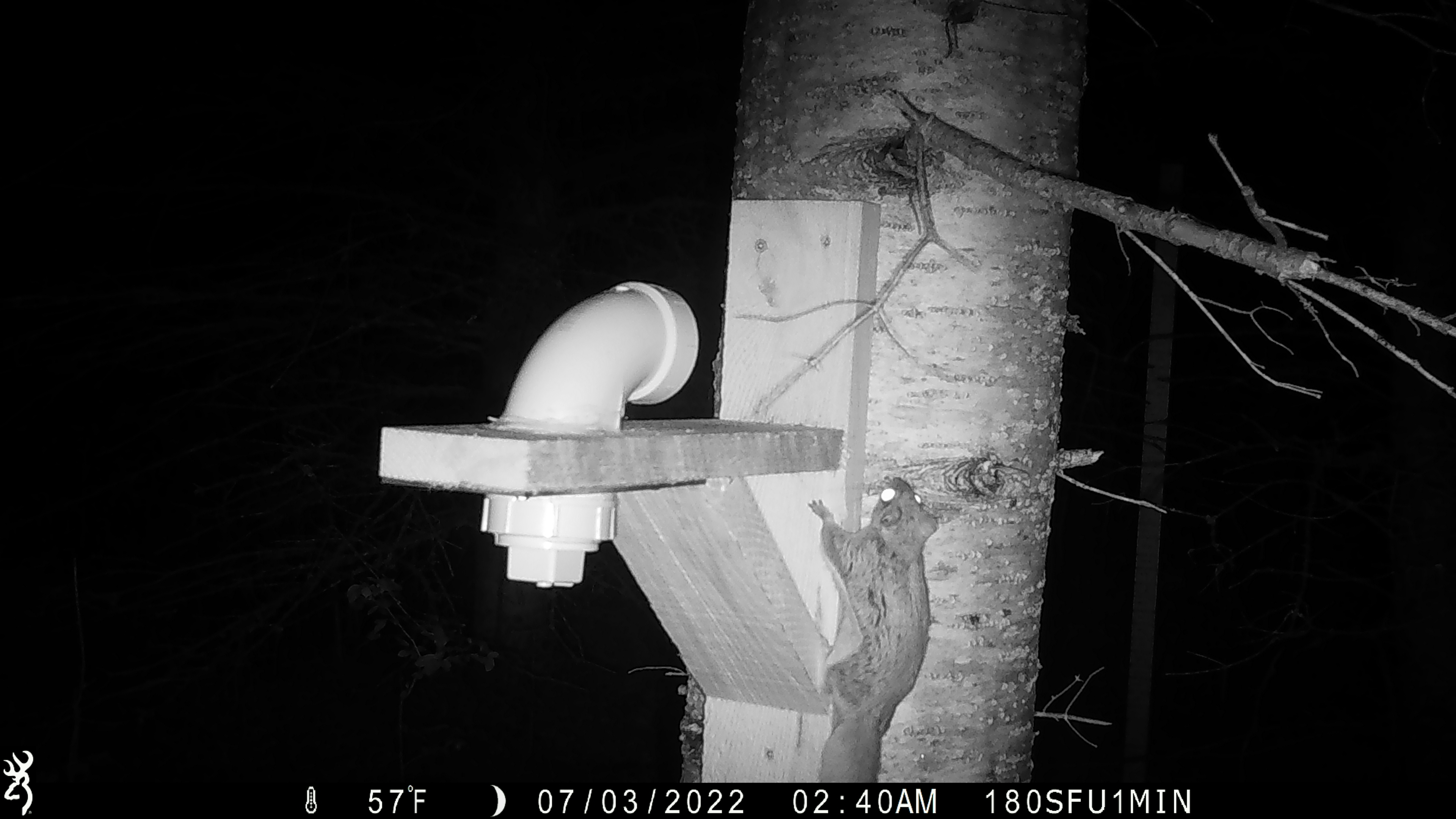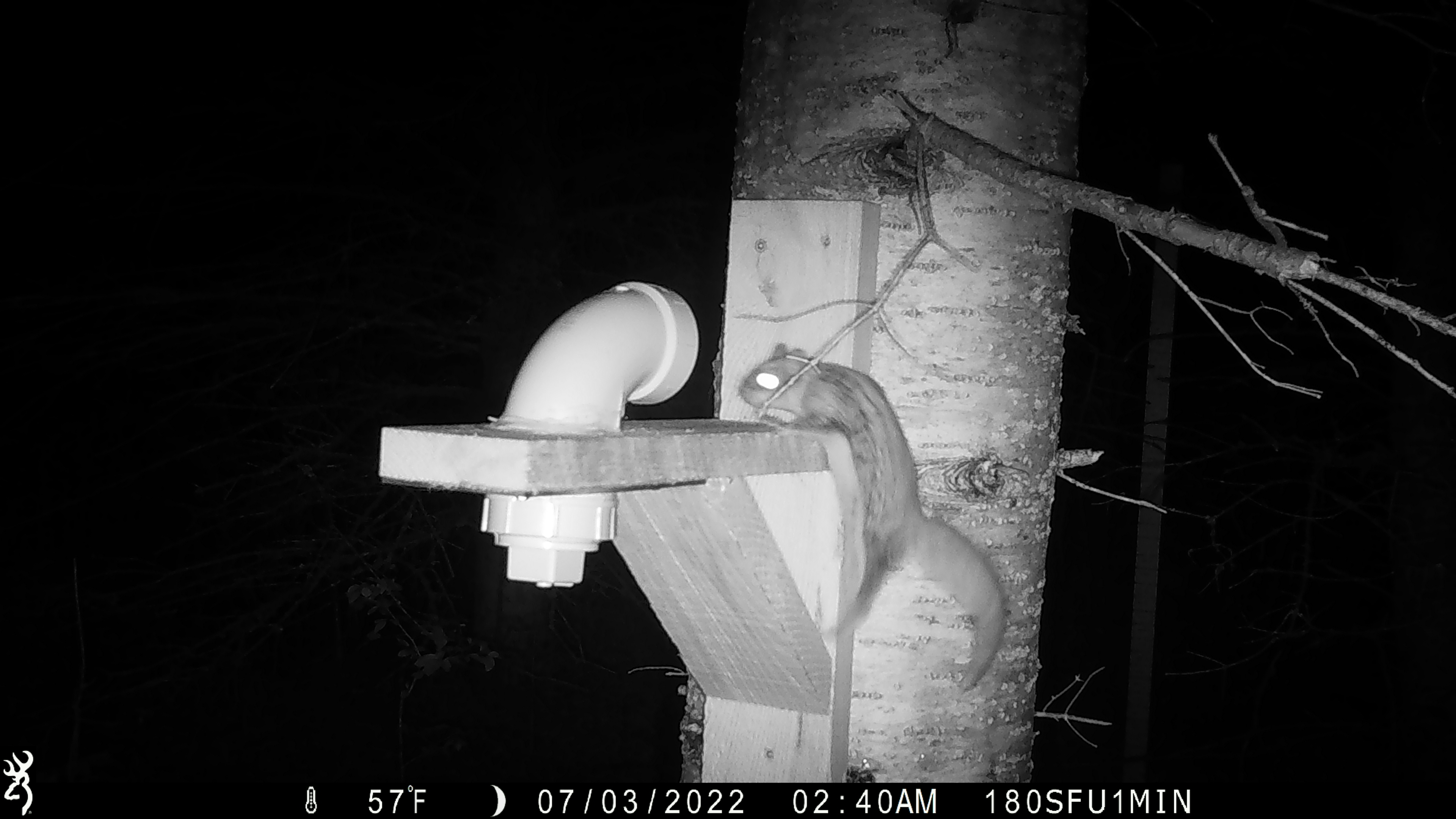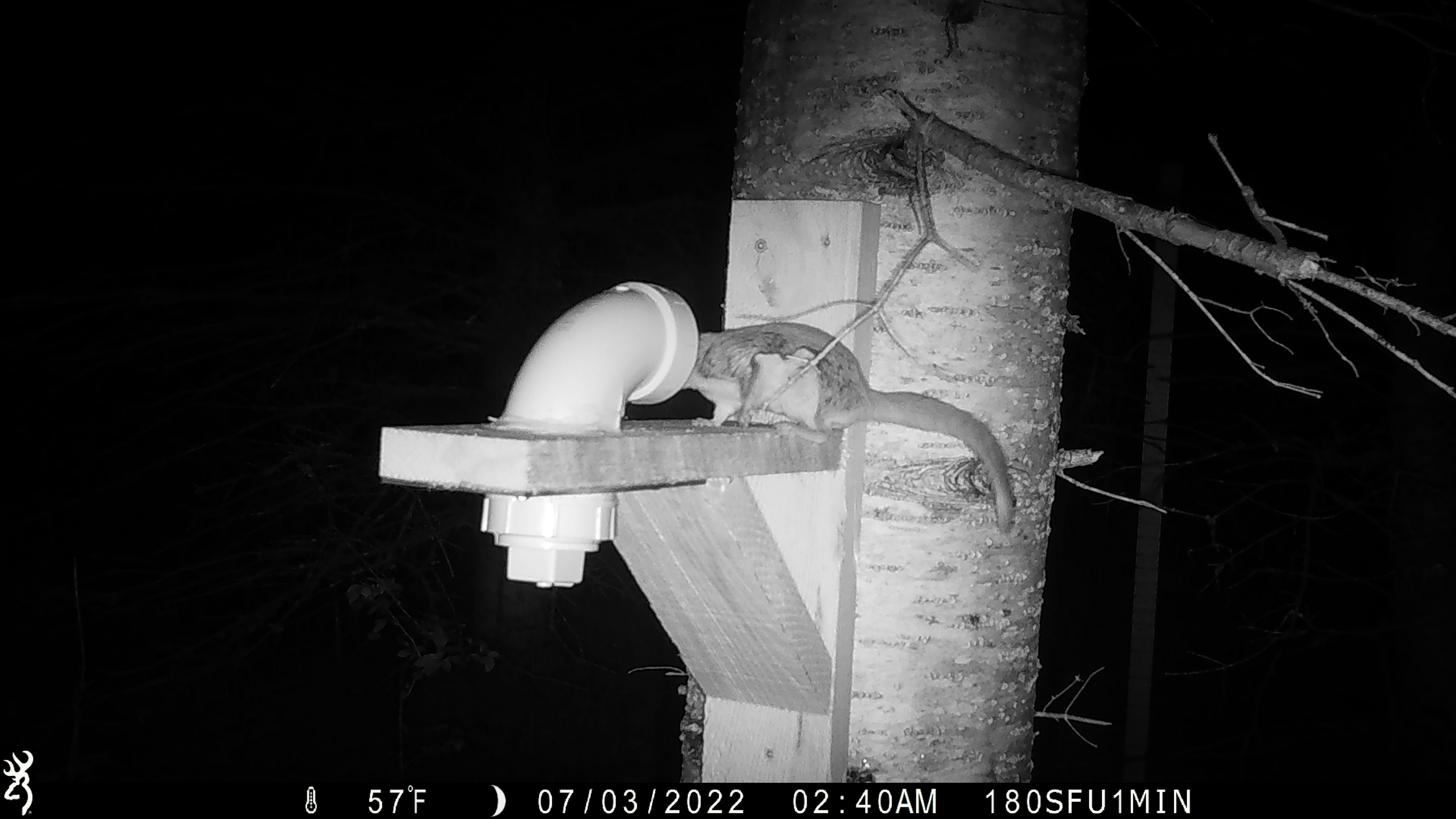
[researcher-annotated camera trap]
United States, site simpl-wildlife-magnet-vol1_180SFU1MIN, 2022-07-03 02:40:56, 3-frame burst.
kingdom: Animalia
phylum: Chordata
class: Mammalia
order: Rodentia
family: Sciuridae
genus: Glaucomys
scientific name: Glaucomys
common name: flying squirrel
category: flying squirrel sp.